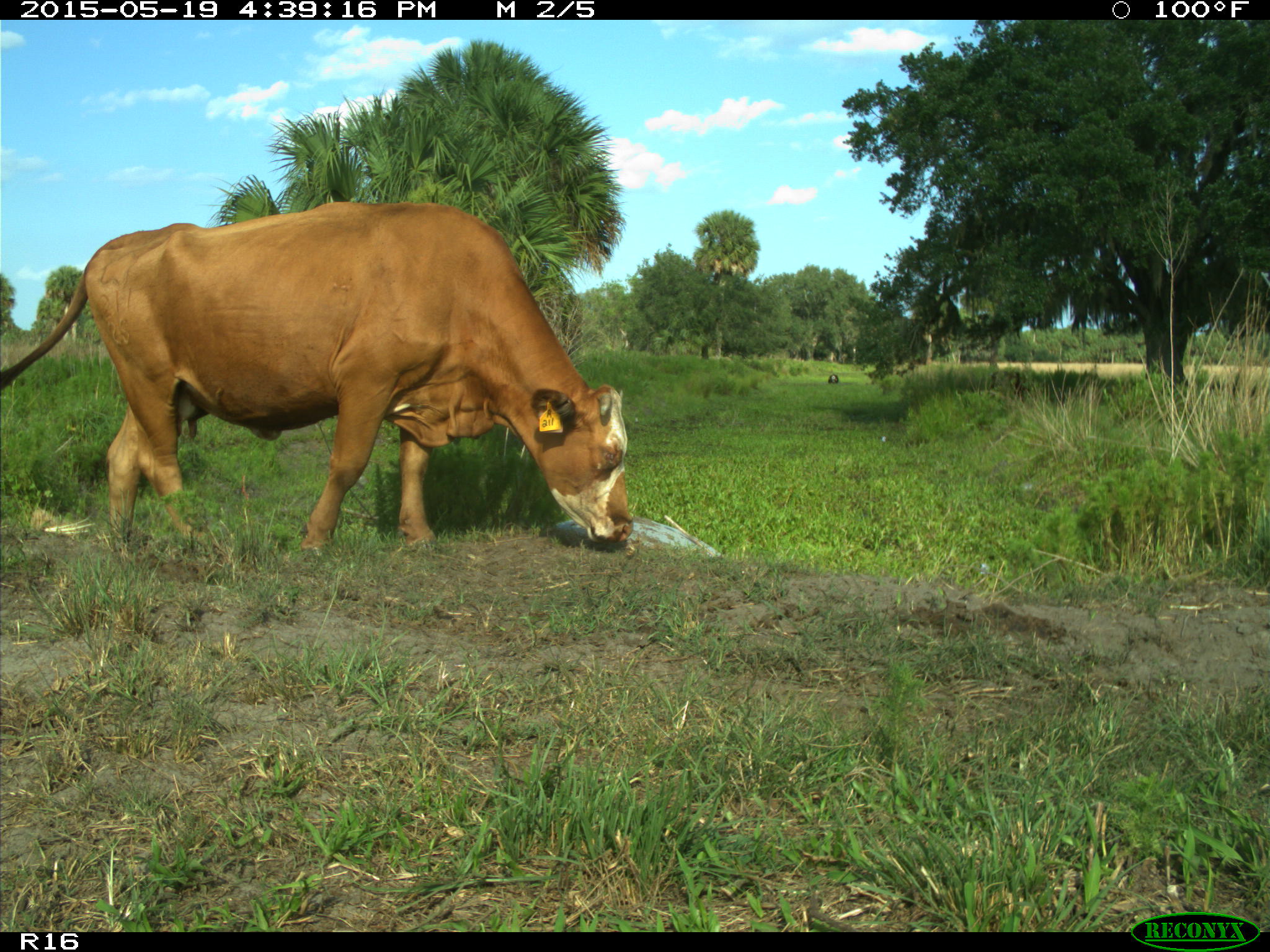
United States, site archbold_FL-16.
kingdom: Animalia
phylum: Chordata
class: Mammalia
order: Artiodactyla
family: Bovidae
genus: Bos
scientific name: Bos taurus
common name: domestic cow